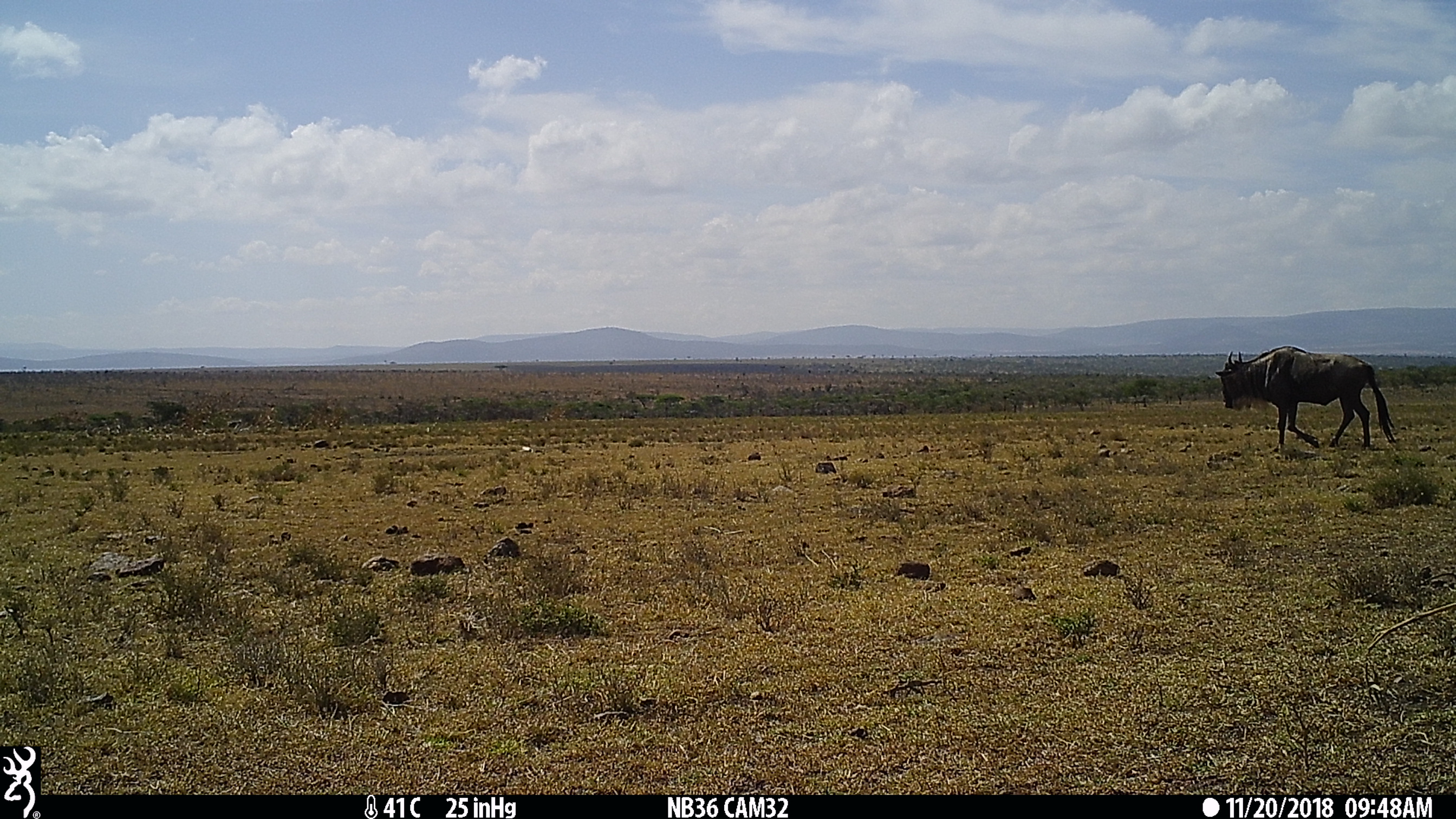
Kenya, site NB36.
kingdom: Animalia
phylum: Chordata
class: Mammalia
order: Artiodactyla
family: Bovidae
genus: Connochaetes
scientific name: Connochaetes taurinus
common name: blue wildebeest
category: wildebeest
Wildebeest (blue wildebeest) (Connochaetes taurinus).